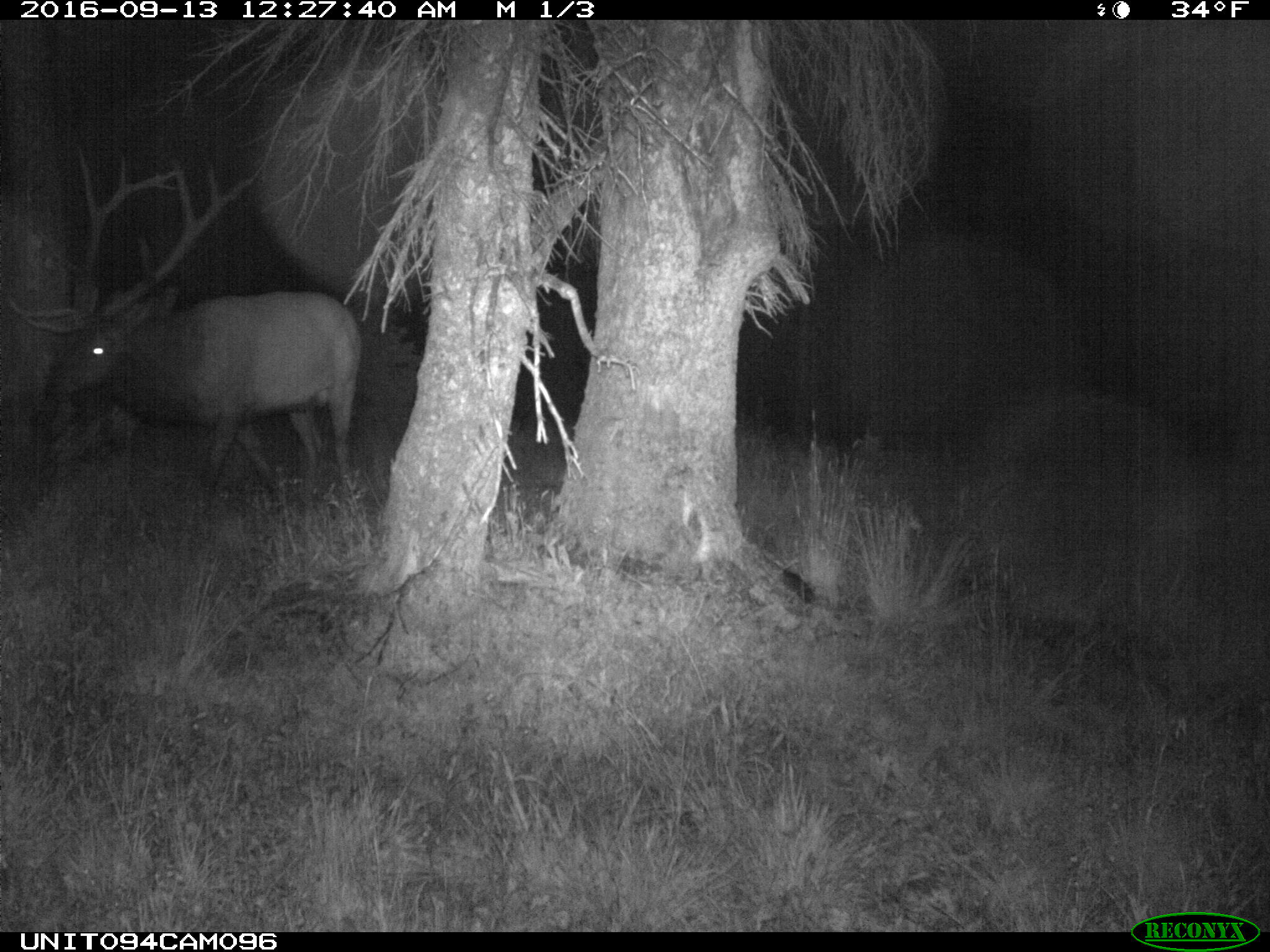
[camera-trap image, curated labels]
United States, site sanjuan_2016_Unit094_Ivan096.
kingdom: Animalia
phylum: Chordata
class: Mammalia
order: Artiodactyla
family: Cervidae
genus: Cervus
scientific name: Cervus elaphus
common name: red deer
Cervus elaphus (red deer).